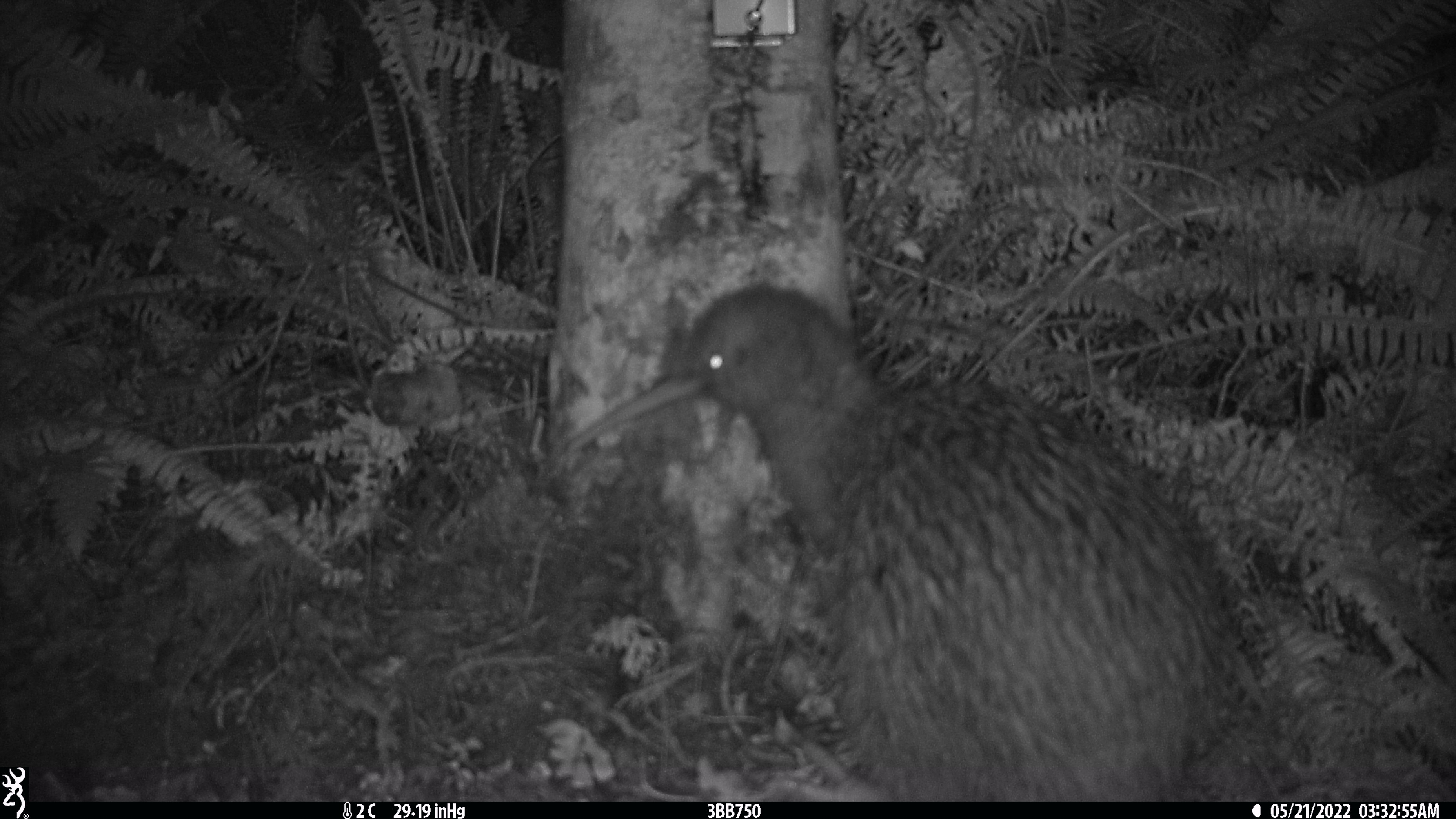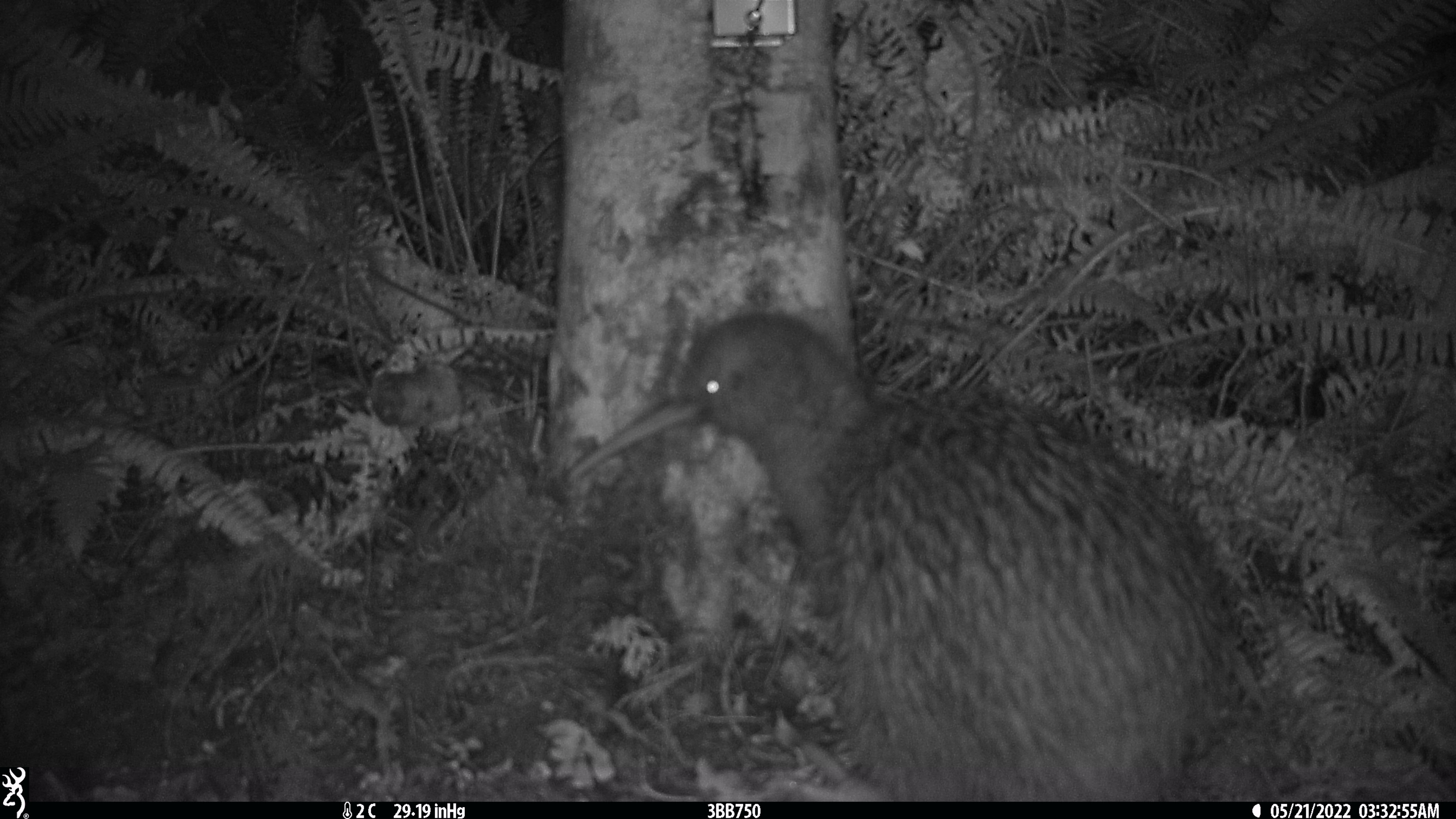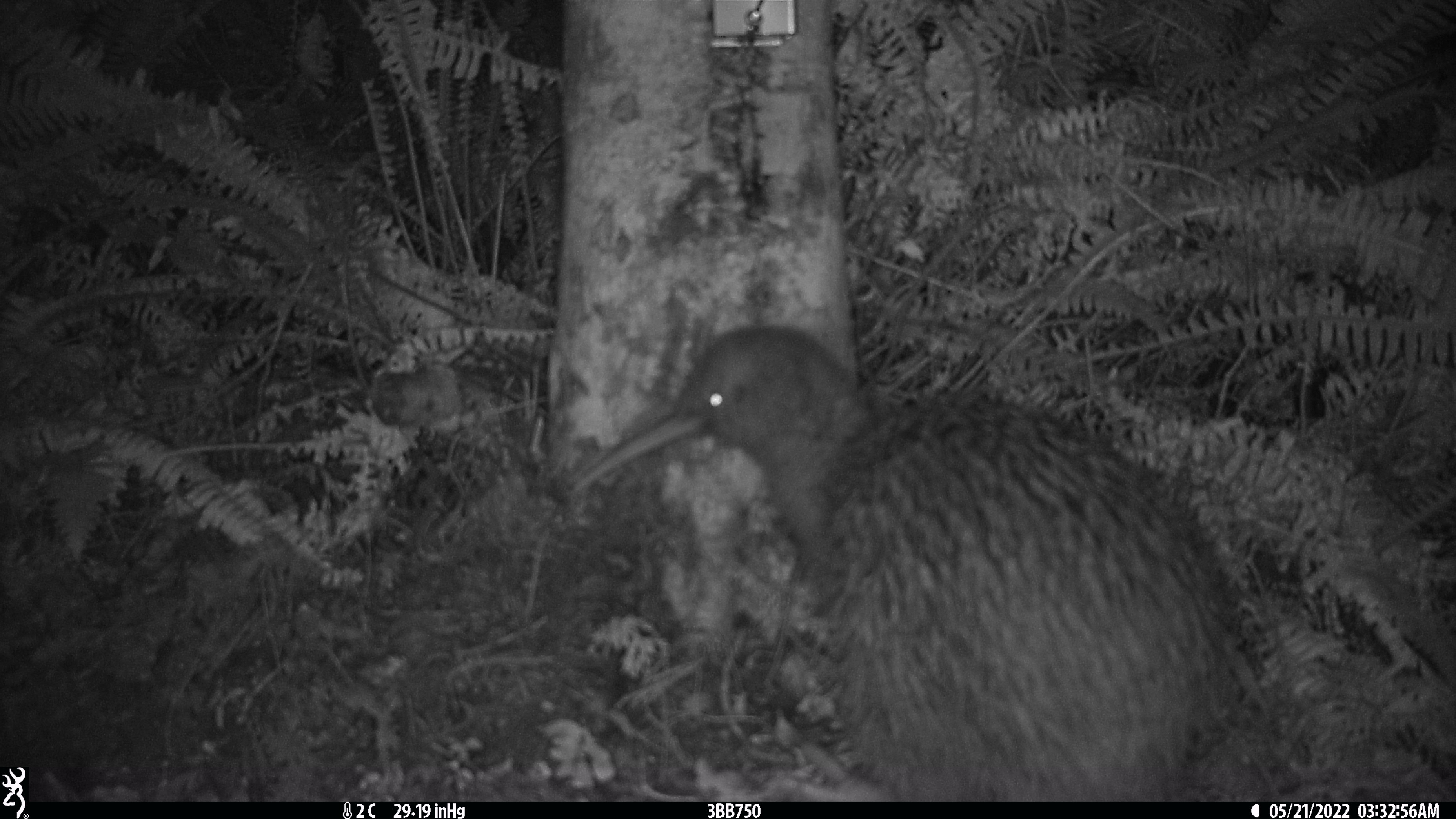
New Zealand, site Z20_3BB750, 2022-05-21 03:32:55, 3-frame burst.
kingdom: Animalia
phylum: Chordata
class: Aves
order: Apterygiformes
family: Apterygidae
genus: Apteryx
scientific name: Apteryx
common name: kiwi